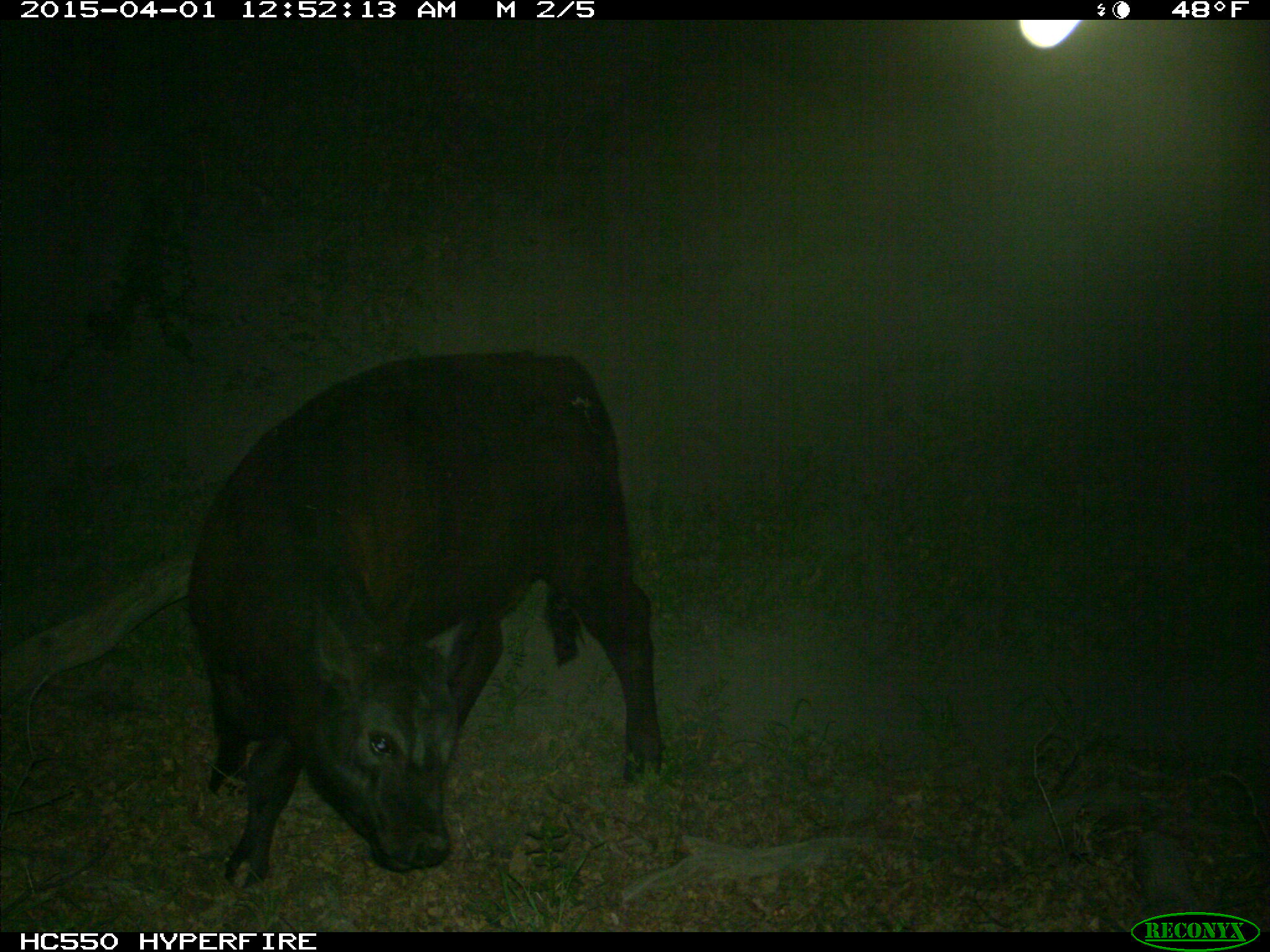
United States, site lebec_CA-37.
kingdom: Animalia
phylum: Chordata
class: Mammalia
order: Artiodactyla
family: Bovidae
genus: Bos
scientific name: Bos taurus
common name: domestic cow